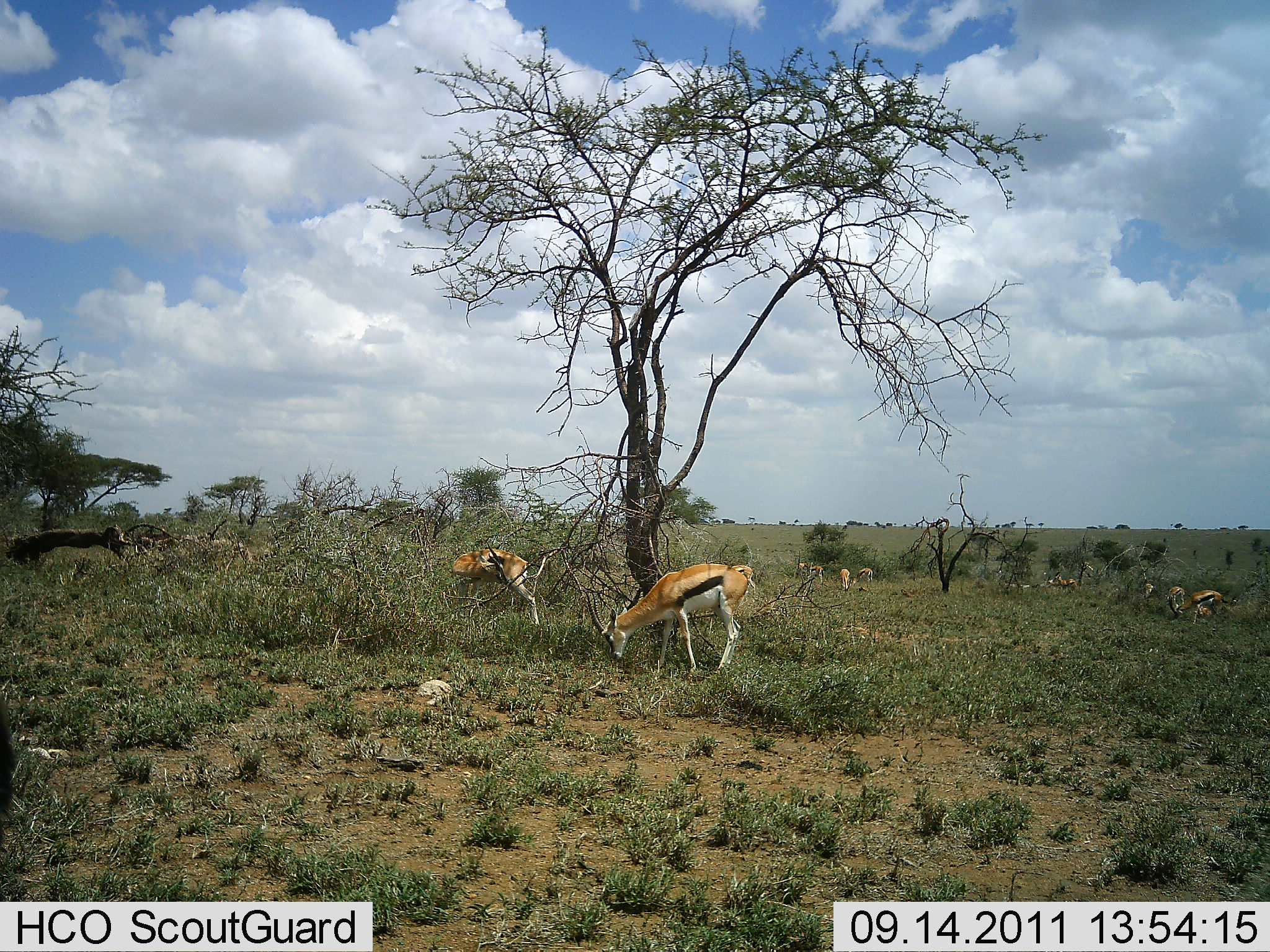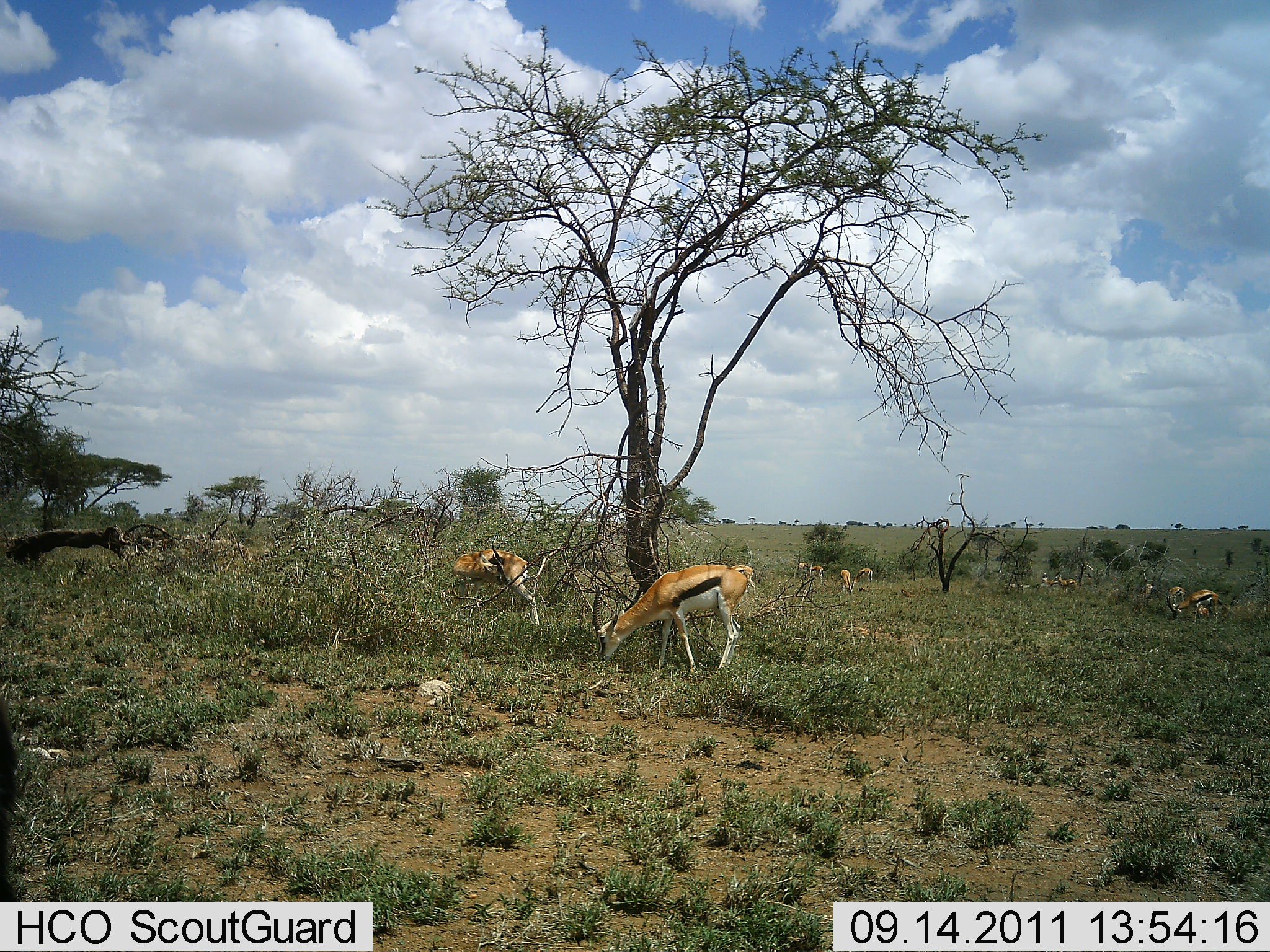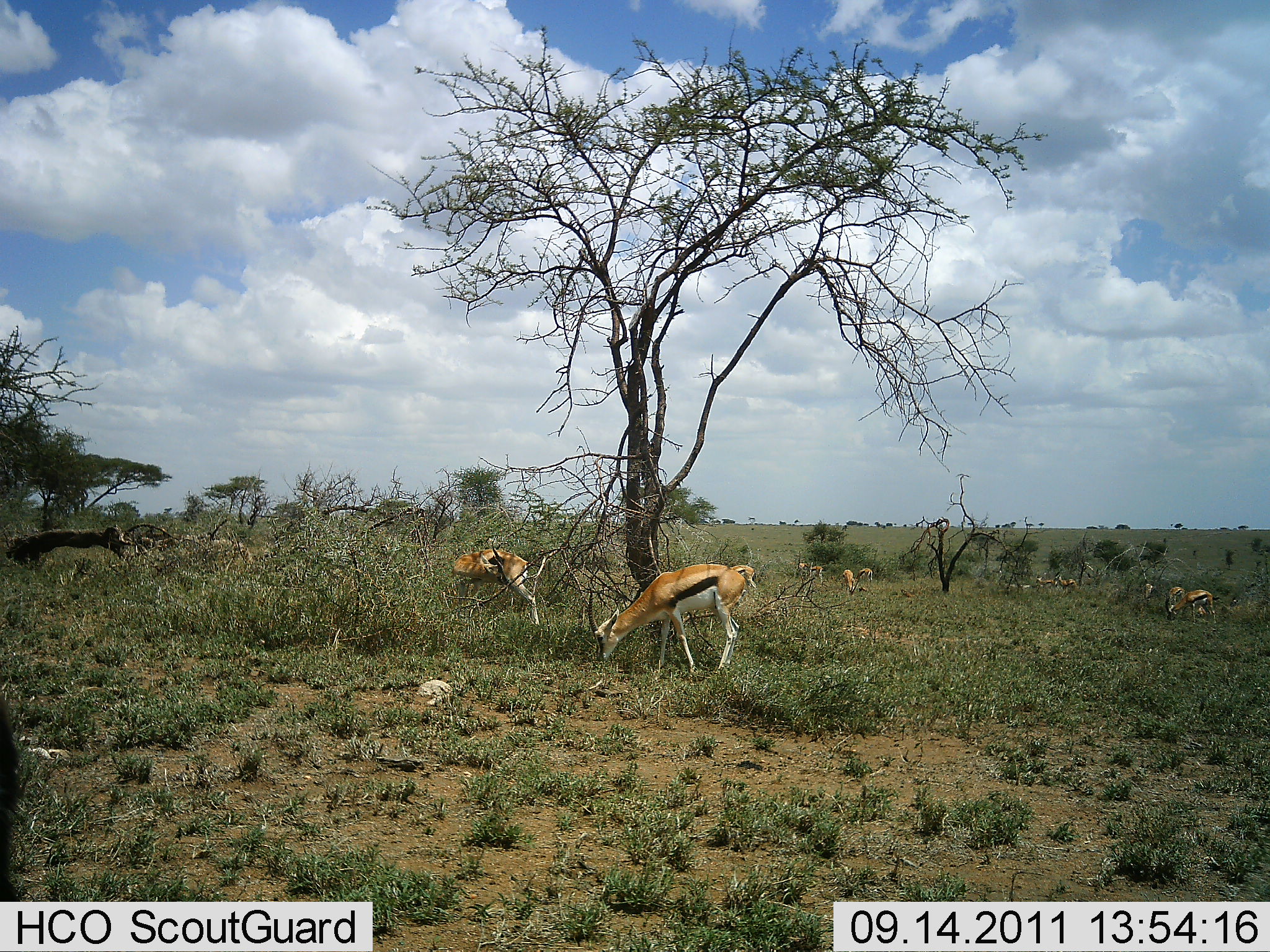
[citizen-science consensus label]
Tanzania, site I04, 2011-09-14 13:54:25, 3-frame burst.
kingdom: Animalia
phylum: Chordata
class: Mammalia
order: Artiodactyla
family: Bovidae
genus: Eudorcas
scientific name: Eudorcas thomsonii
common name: thomson's gazelle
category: gazellethomsons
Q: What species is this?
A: Gazellethomsons (thomson's gazelle) (Eudorcas thomsonii).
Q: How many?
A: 11-50.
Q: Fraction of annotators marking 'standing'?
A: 36%.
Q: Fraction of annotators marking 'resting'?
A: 9%.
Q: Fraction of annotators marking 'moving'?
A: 18%.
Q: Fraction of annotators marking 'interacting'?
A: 0%.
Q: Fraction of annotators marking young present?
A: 0%.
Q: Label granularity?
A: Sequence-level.